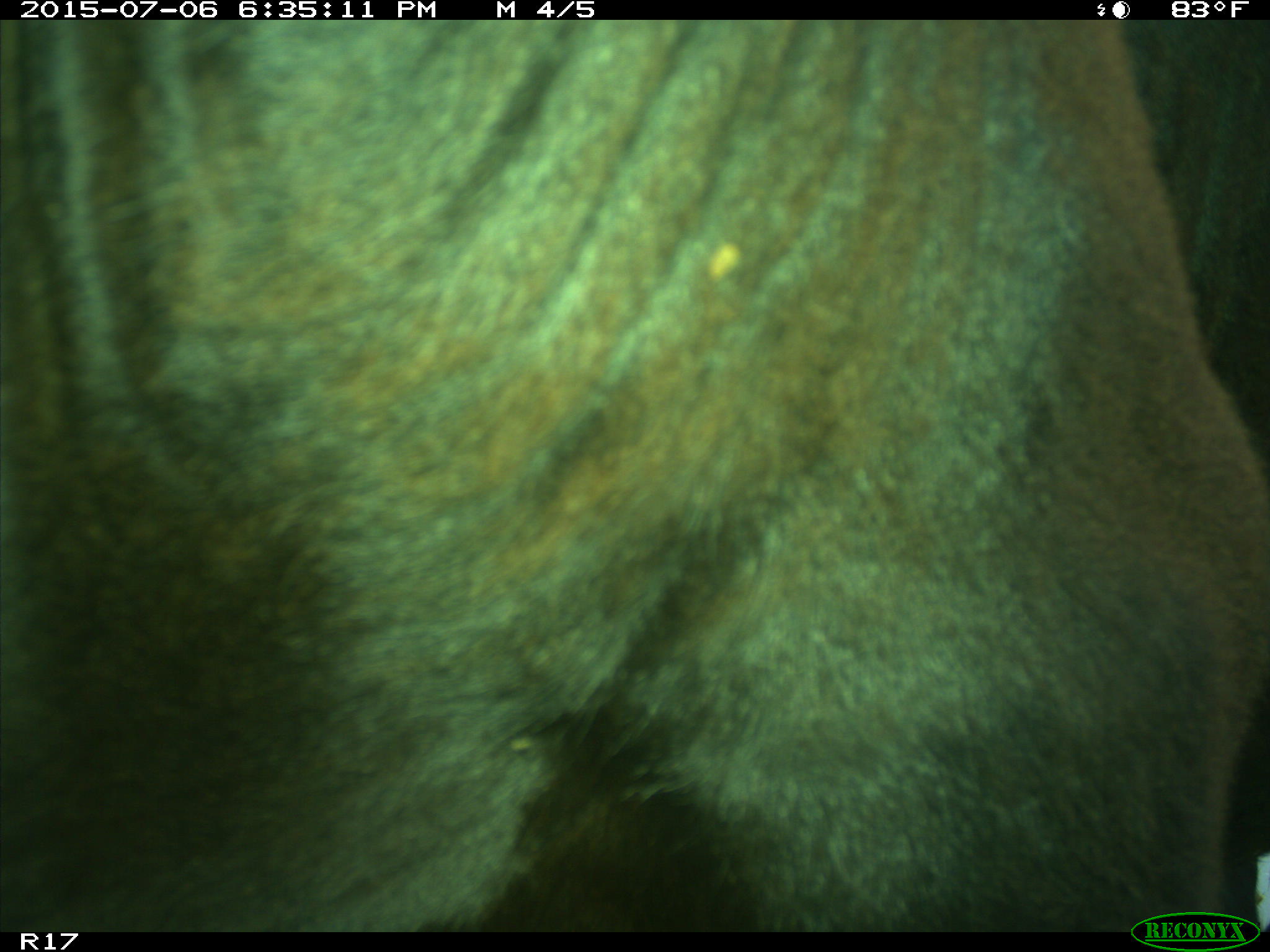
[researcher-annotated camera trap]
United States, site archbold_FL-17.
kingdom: Animalia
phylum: Chordata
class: Mammalia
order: Artiodactyla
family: Bovidae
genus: Bos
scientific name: Bos taurus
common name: domestic cow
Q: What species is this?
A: Bos taurus (domestic cow).